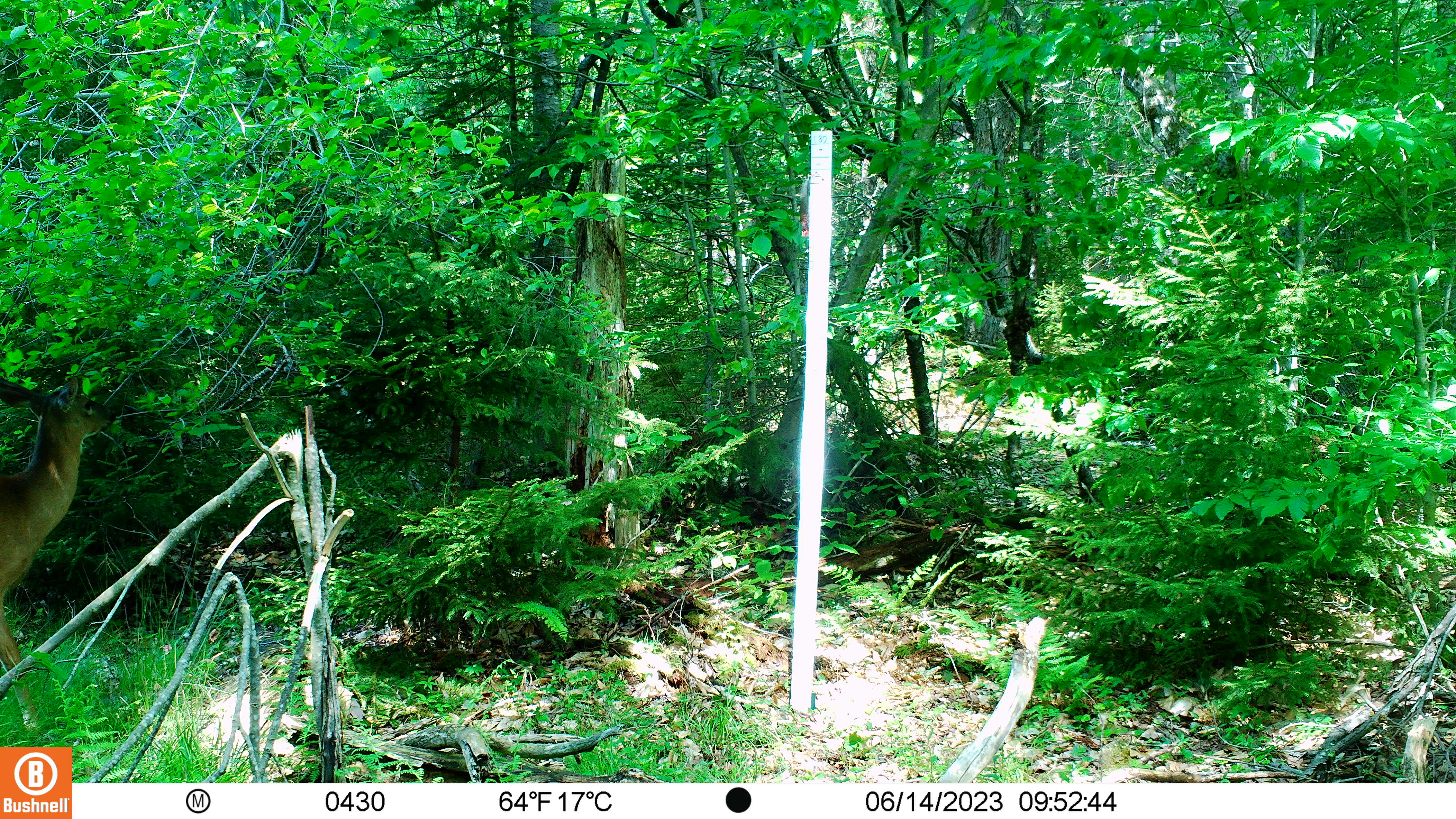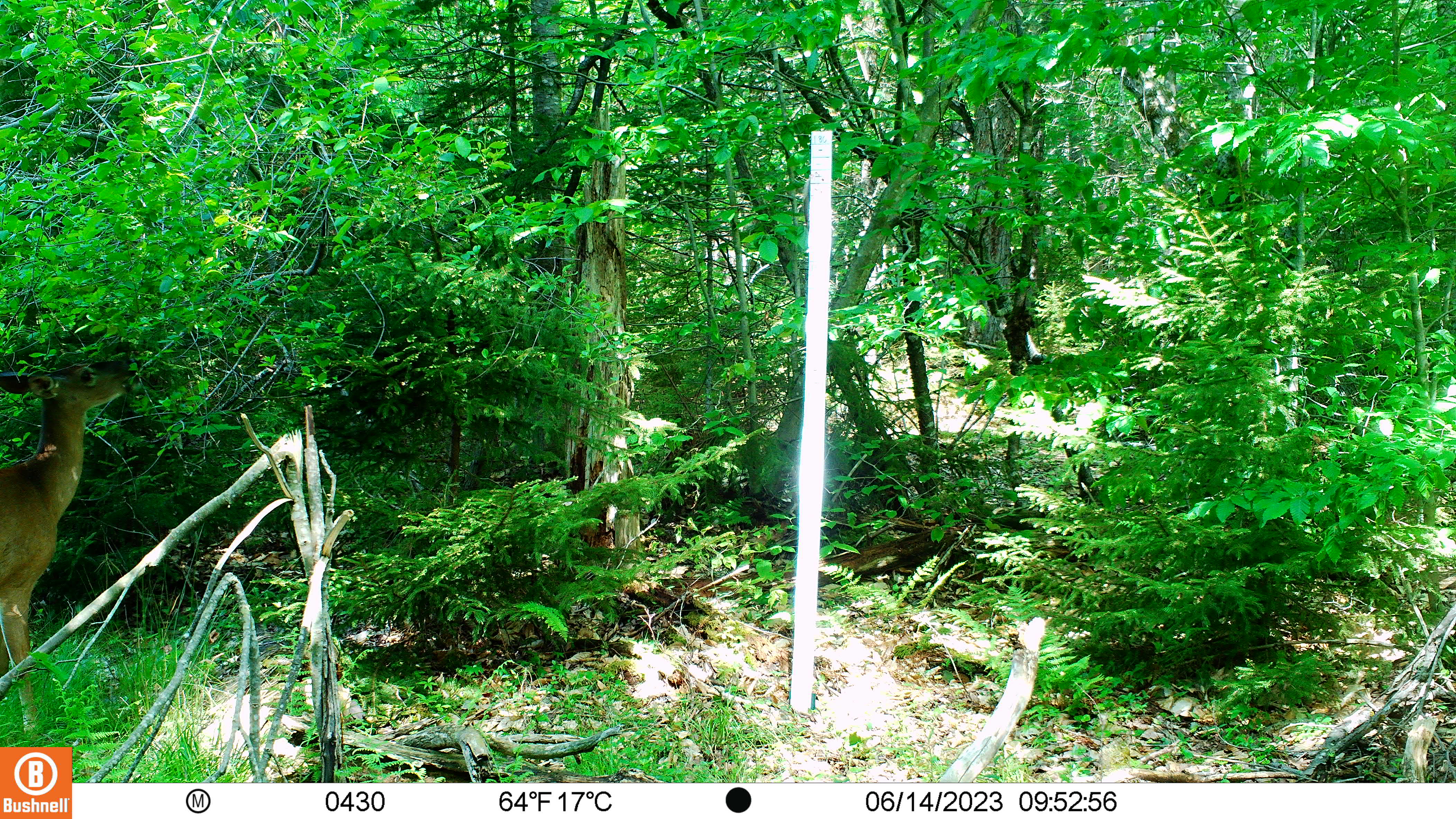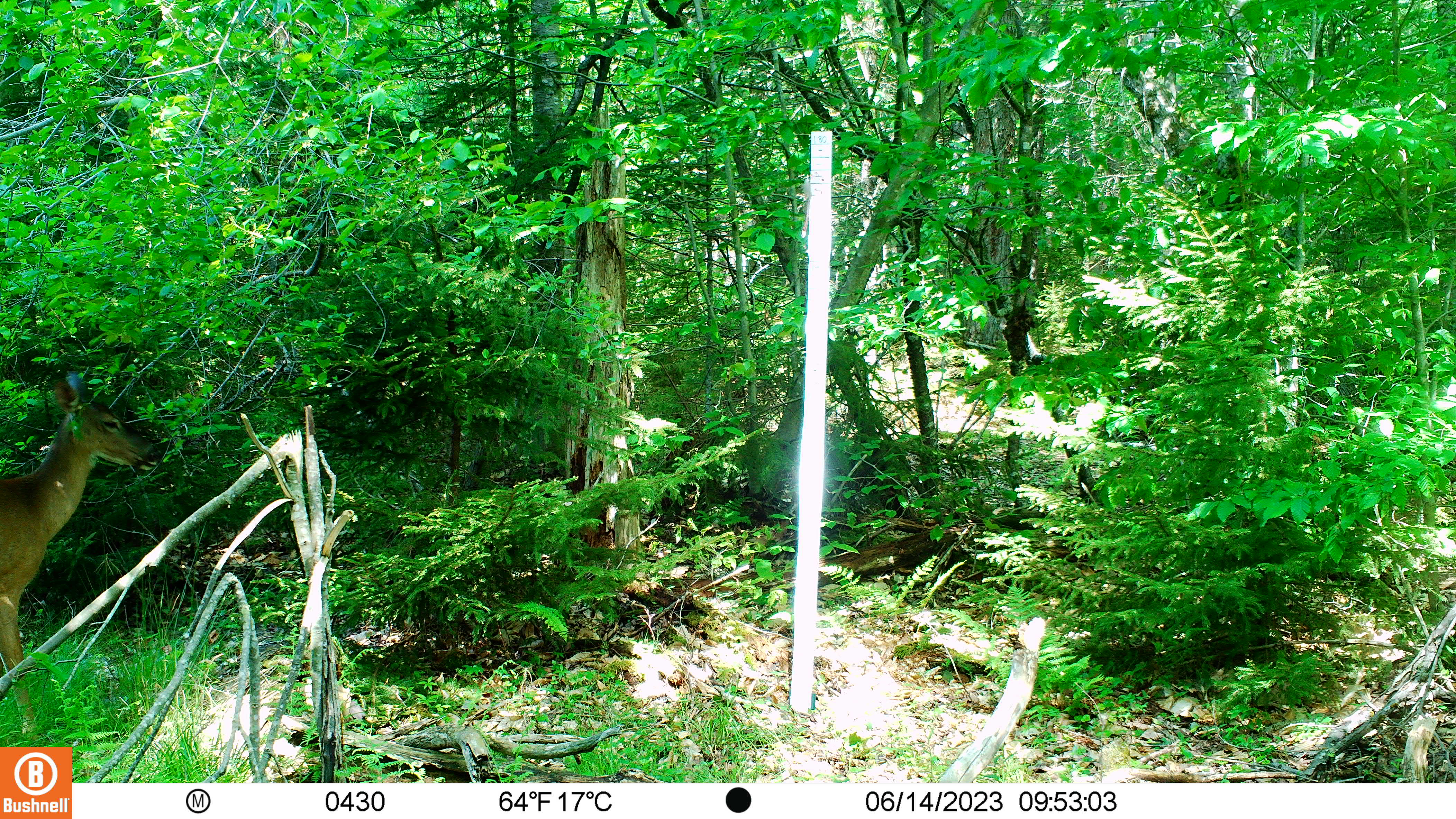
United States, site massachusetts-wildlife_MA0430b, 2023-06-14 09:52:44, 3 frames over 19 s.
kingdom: Animalia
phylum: Chordata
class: Mammalia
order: Artiodactyla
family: Cervidae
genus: Odocoileus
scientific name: Odocoileus virginianus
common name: white-tailed deer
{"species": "white-tailed deer (Odocoileus virginianus)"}